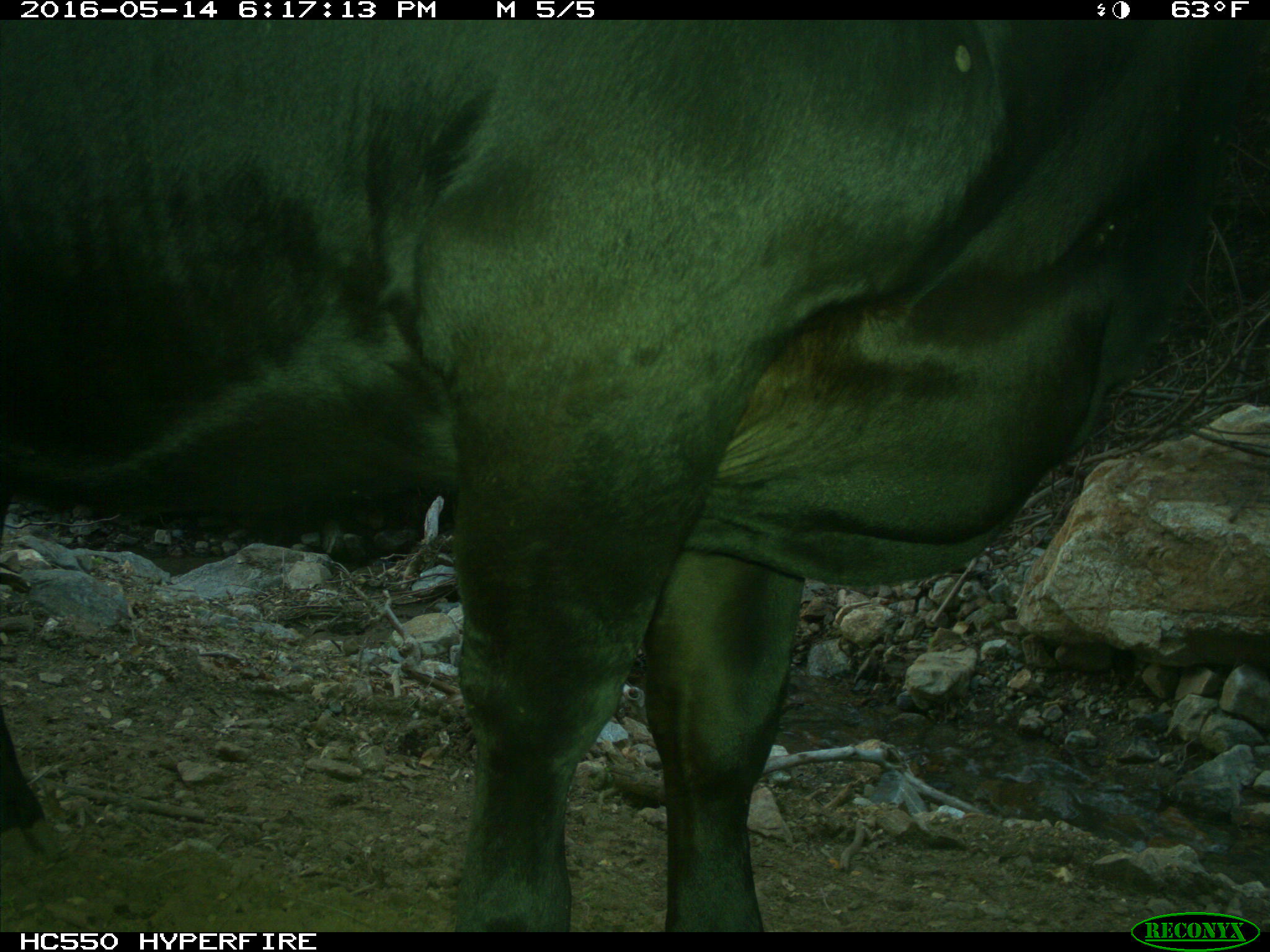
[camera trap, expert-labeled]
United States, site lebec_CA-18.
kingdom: Animalia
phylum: Chordata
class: Mammalia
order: Artiodactyla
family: Bovidae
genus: Bos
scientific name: Bos taurus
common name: domestic cow